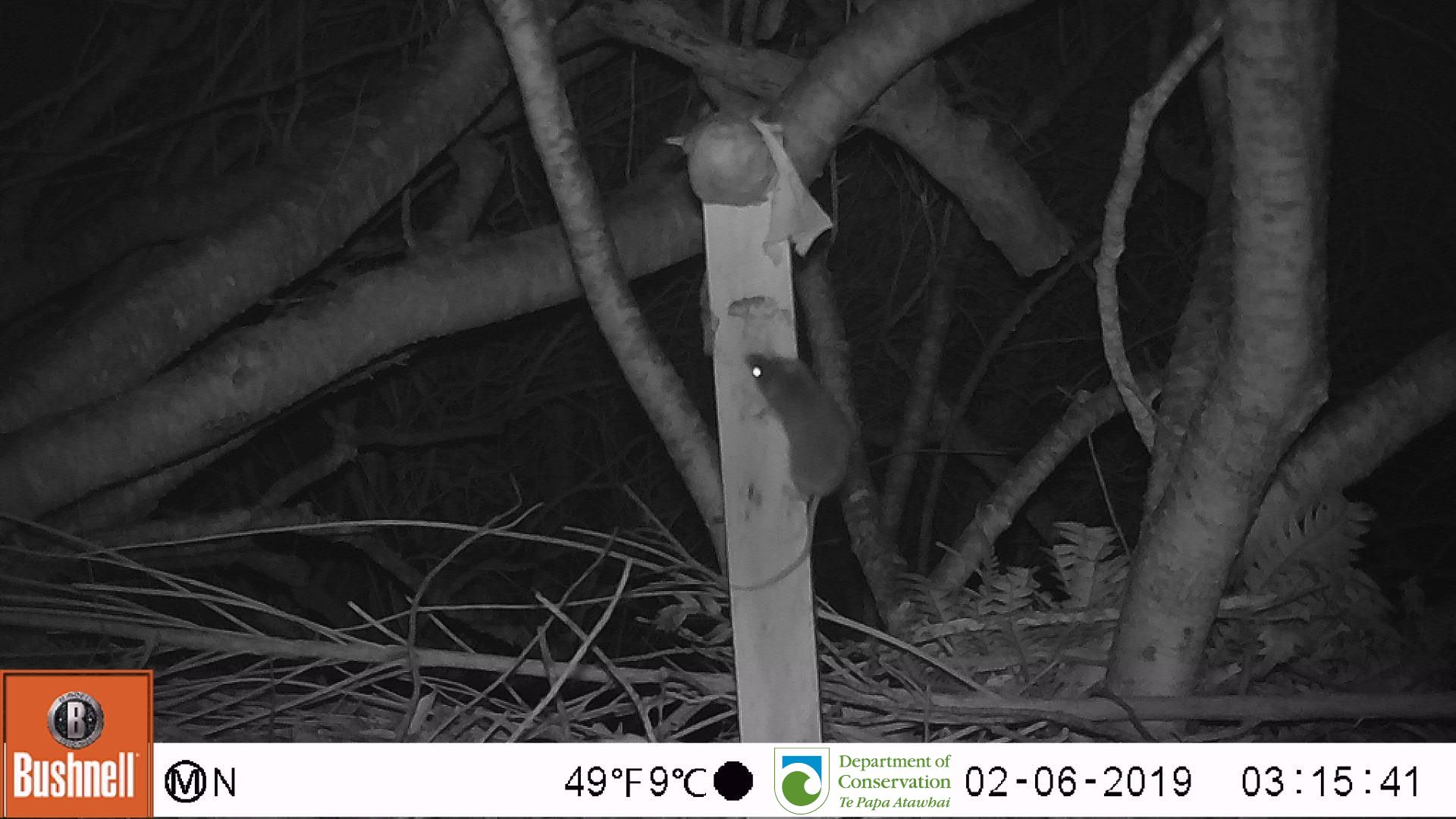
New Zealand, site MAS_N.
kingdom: Animalia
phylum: Chordata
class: Mammalia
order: Rodentia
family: Muridae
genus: Mus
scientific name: Mus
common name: mouse